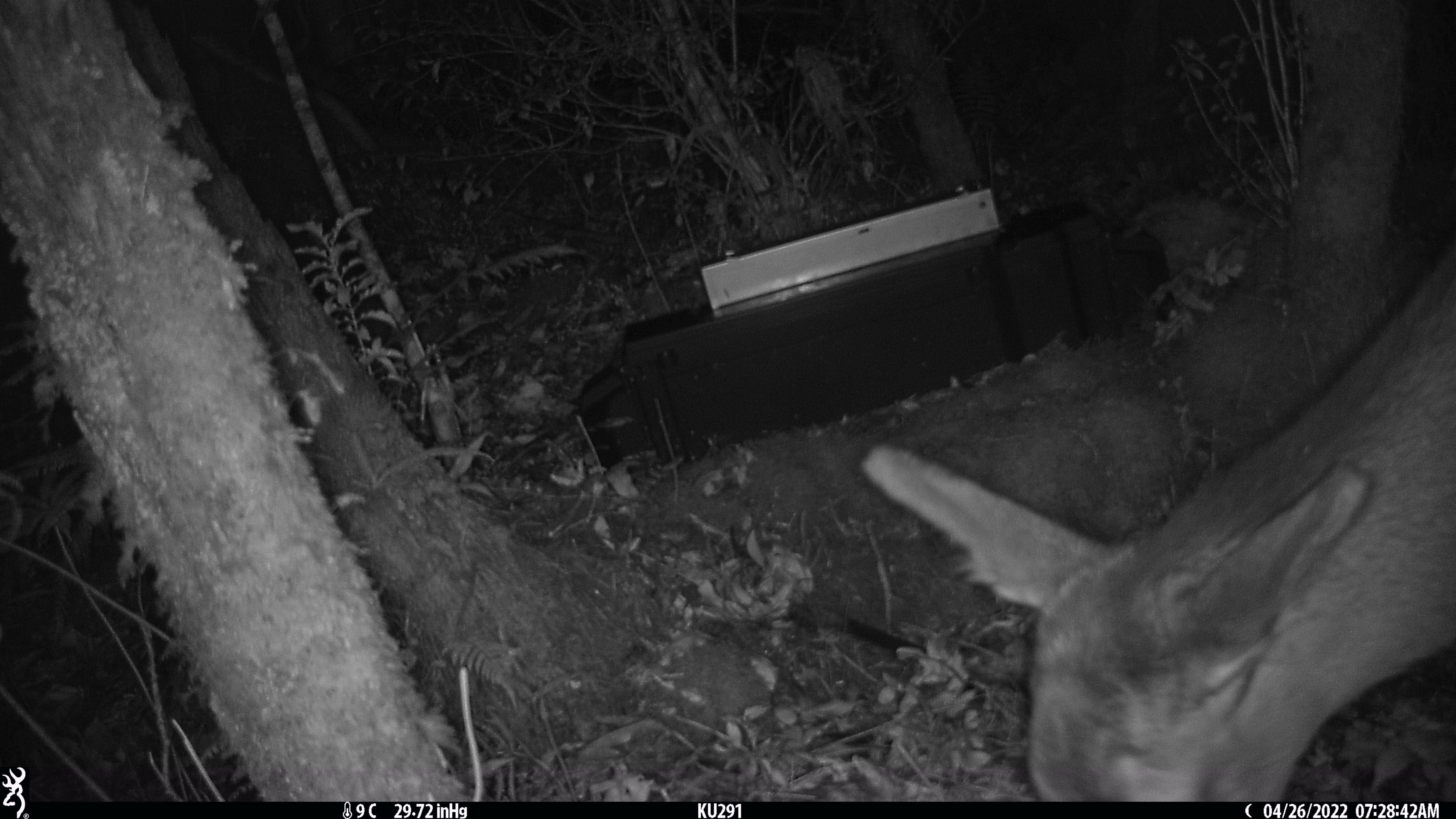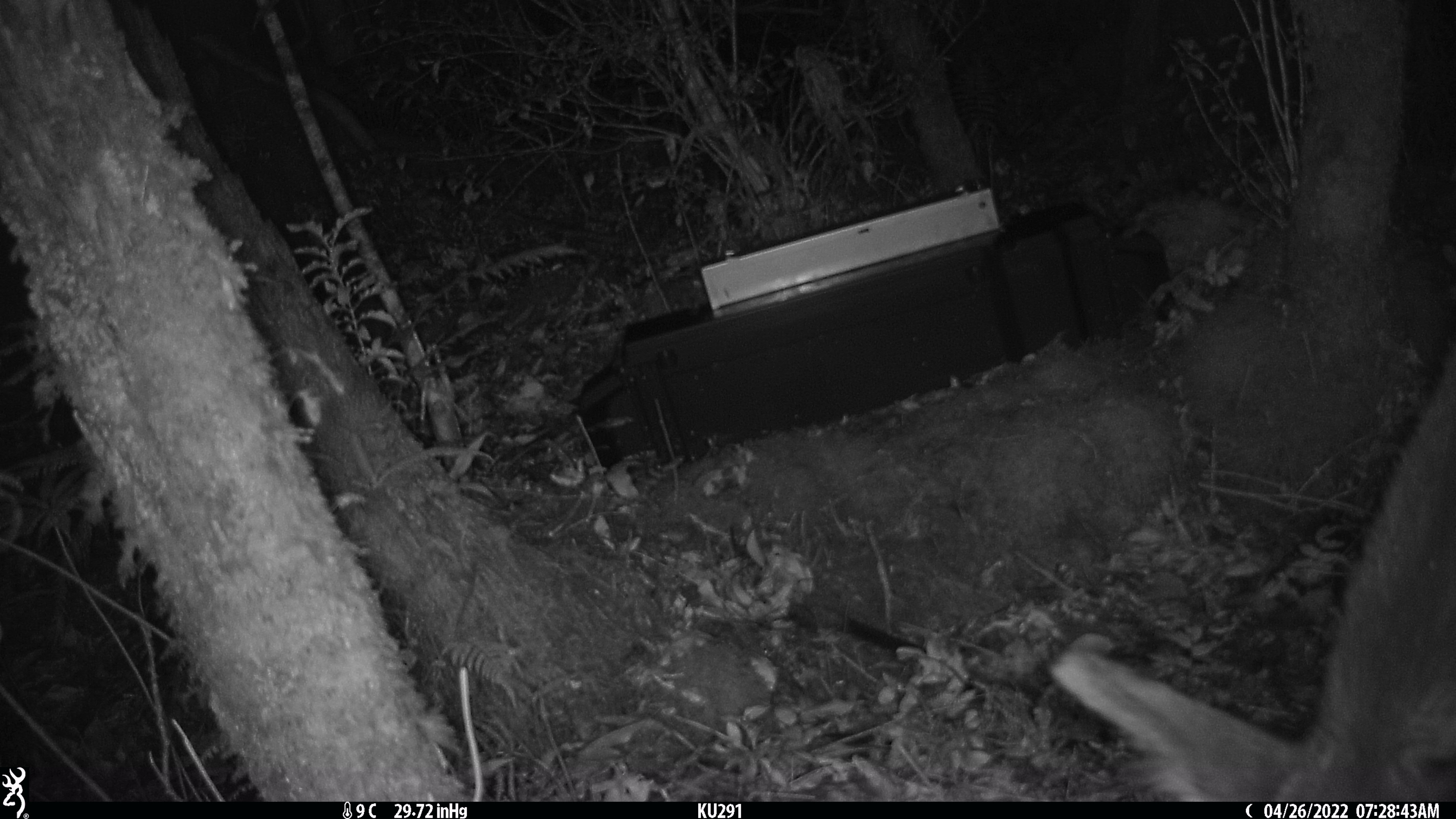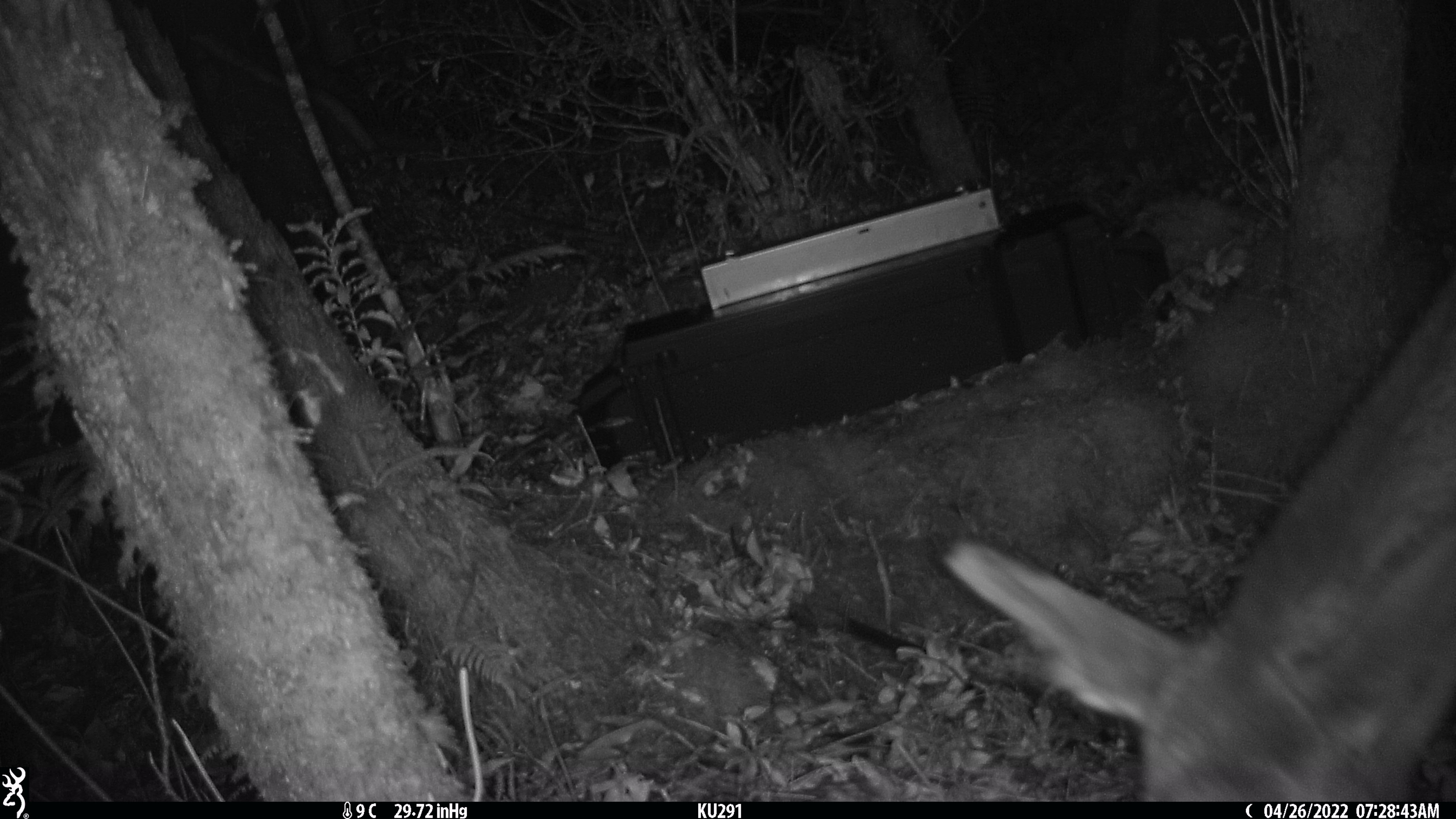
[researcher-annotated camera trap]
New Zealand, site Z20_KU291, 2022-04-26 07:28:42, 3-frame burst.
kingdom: Animalia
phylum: Chordata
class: Mammalia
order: Artiodactyla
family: Cervidae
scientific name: Cervidae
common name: deer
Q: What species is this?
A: Deer (Cervidae).